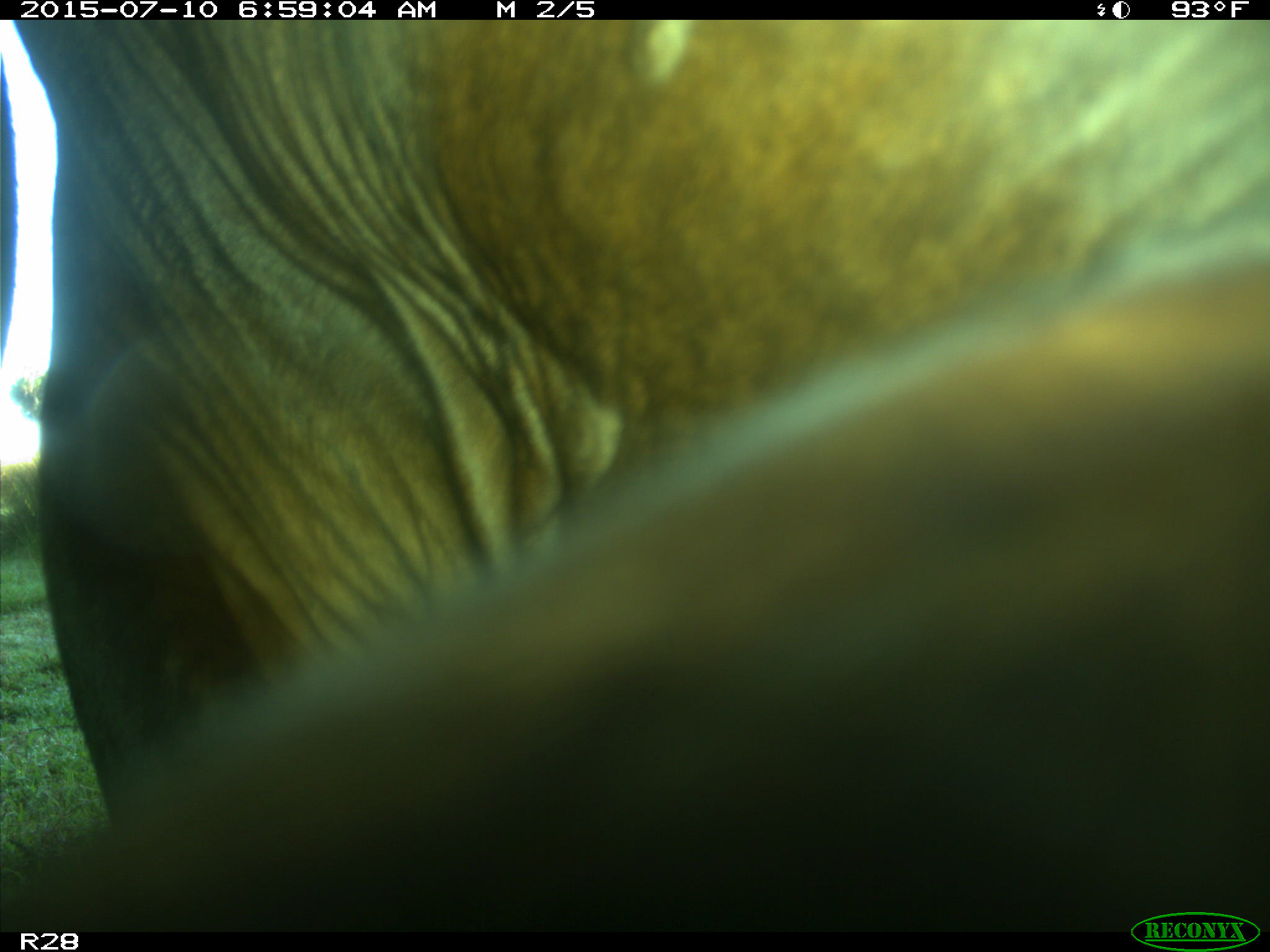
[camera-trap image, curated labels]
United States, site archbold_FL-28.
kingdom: Animalia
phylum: Chordata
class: Mammalia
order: Artiodactyla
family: Bovidae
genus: Bos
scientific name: Bos taurus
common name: domestic cow